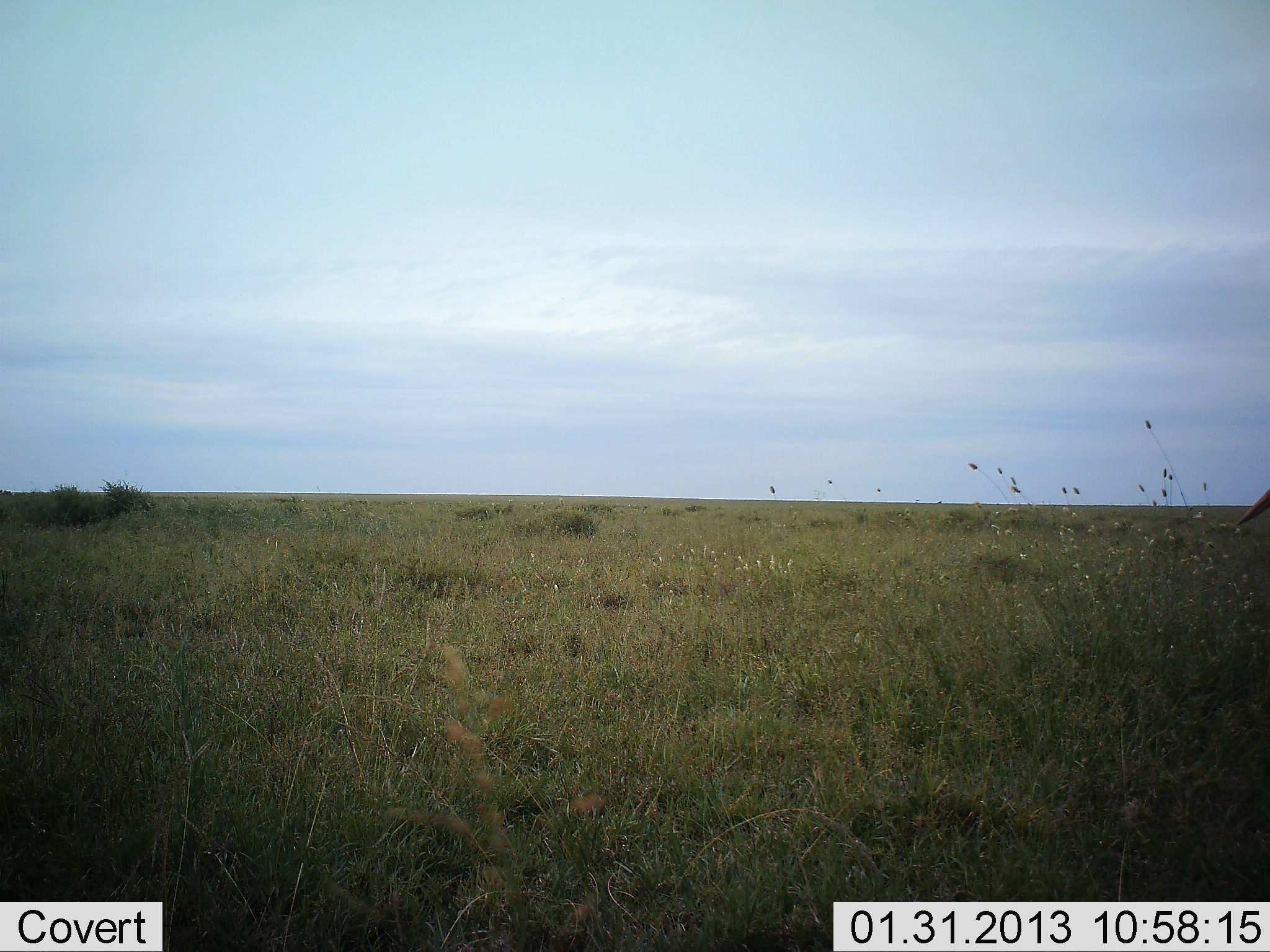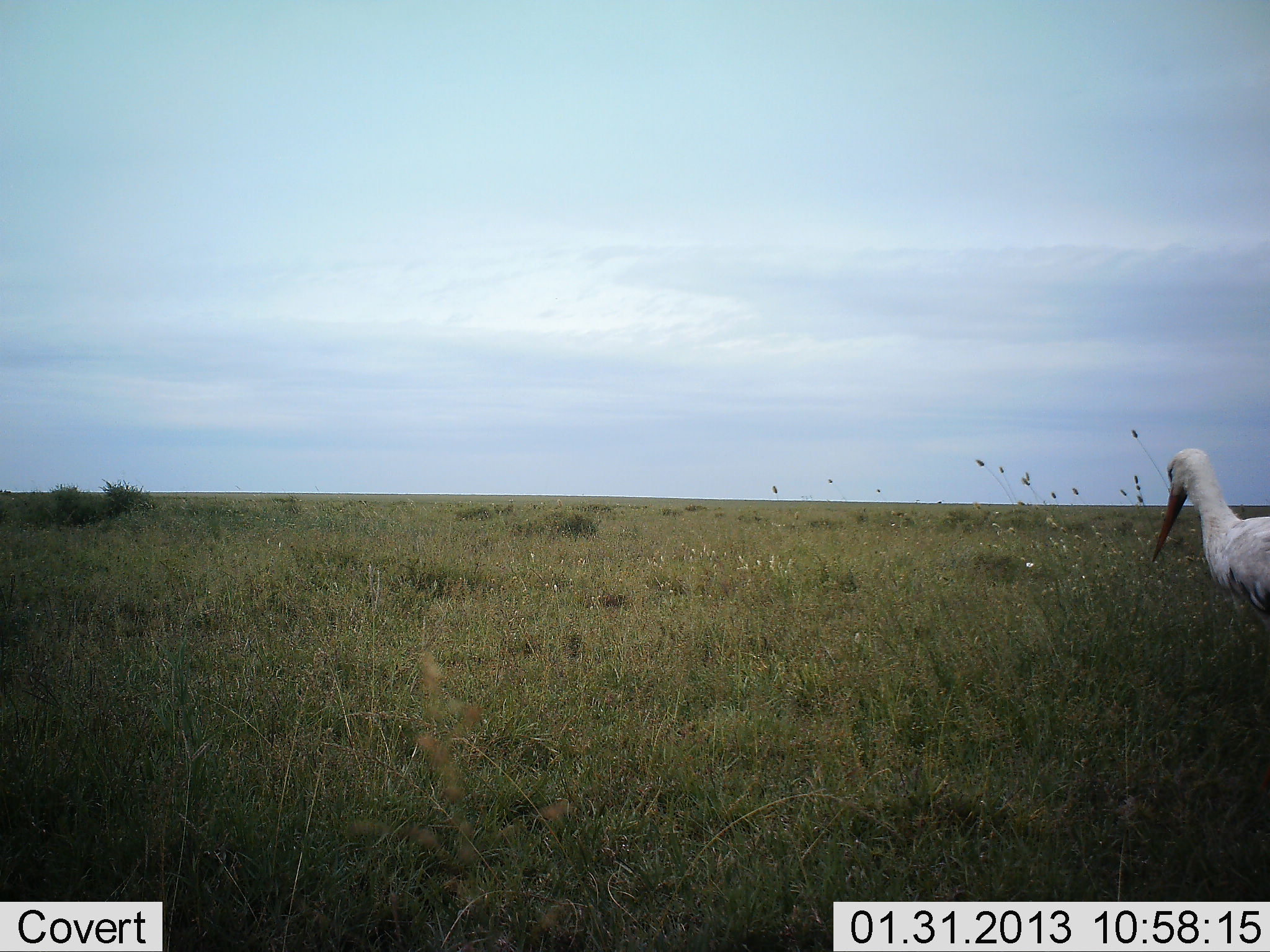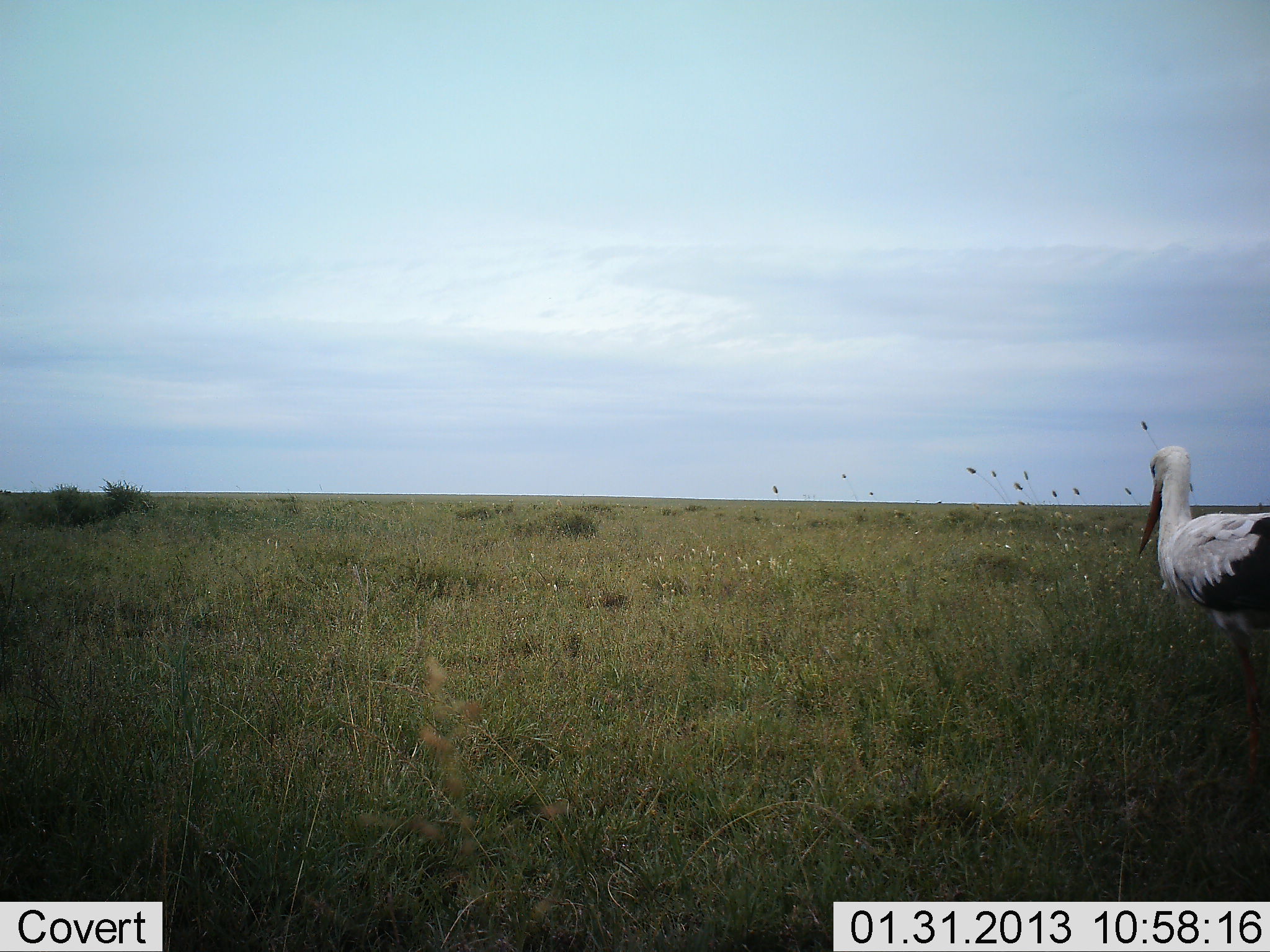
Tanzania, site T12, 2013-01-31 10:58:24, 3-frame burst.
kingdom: Animalia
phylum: Chordata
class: Aves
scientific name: Aves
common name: bird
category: otherbird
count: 1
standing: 41%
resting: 0%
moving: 66%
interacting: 0%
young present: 0%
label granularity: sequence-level